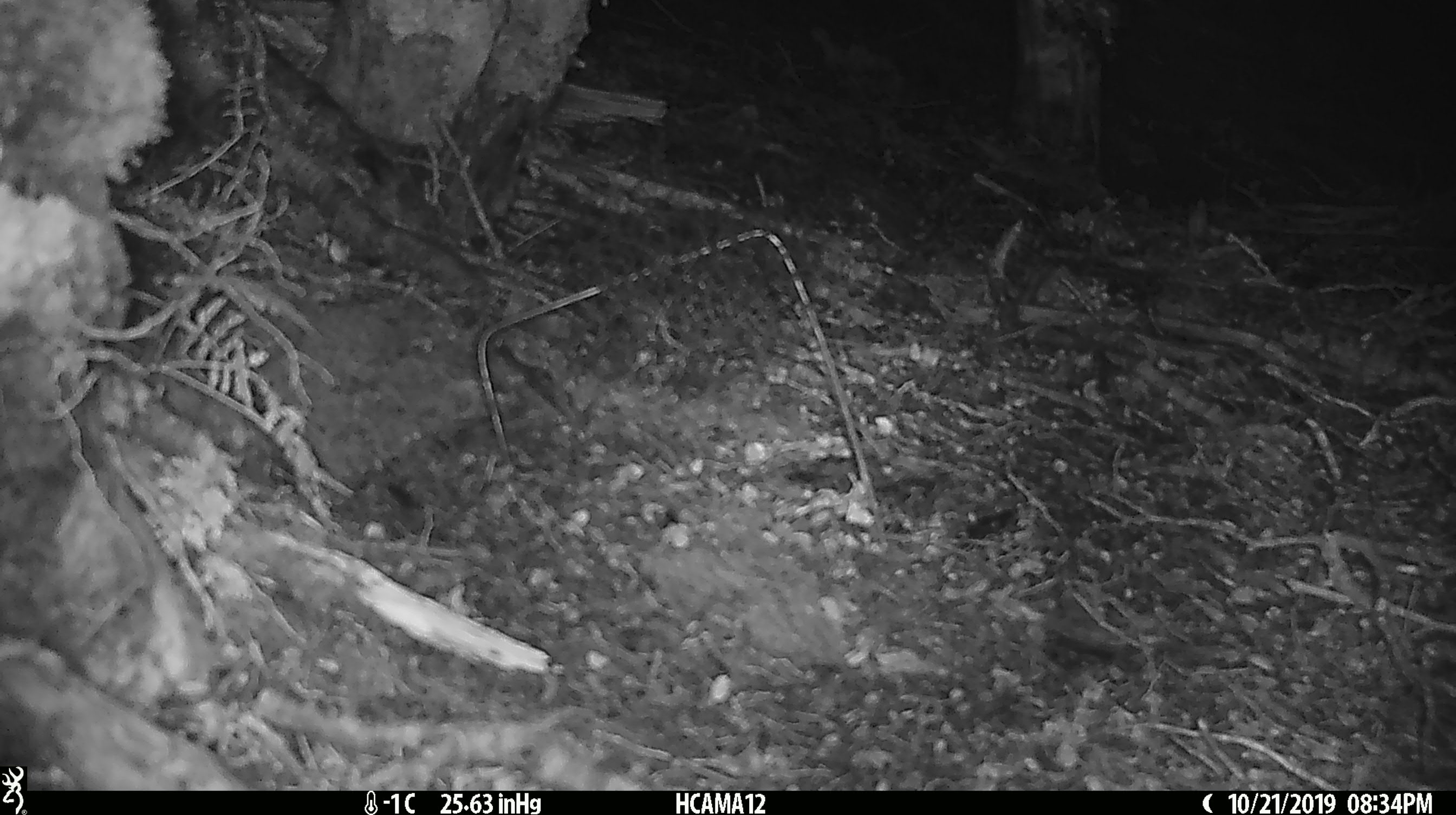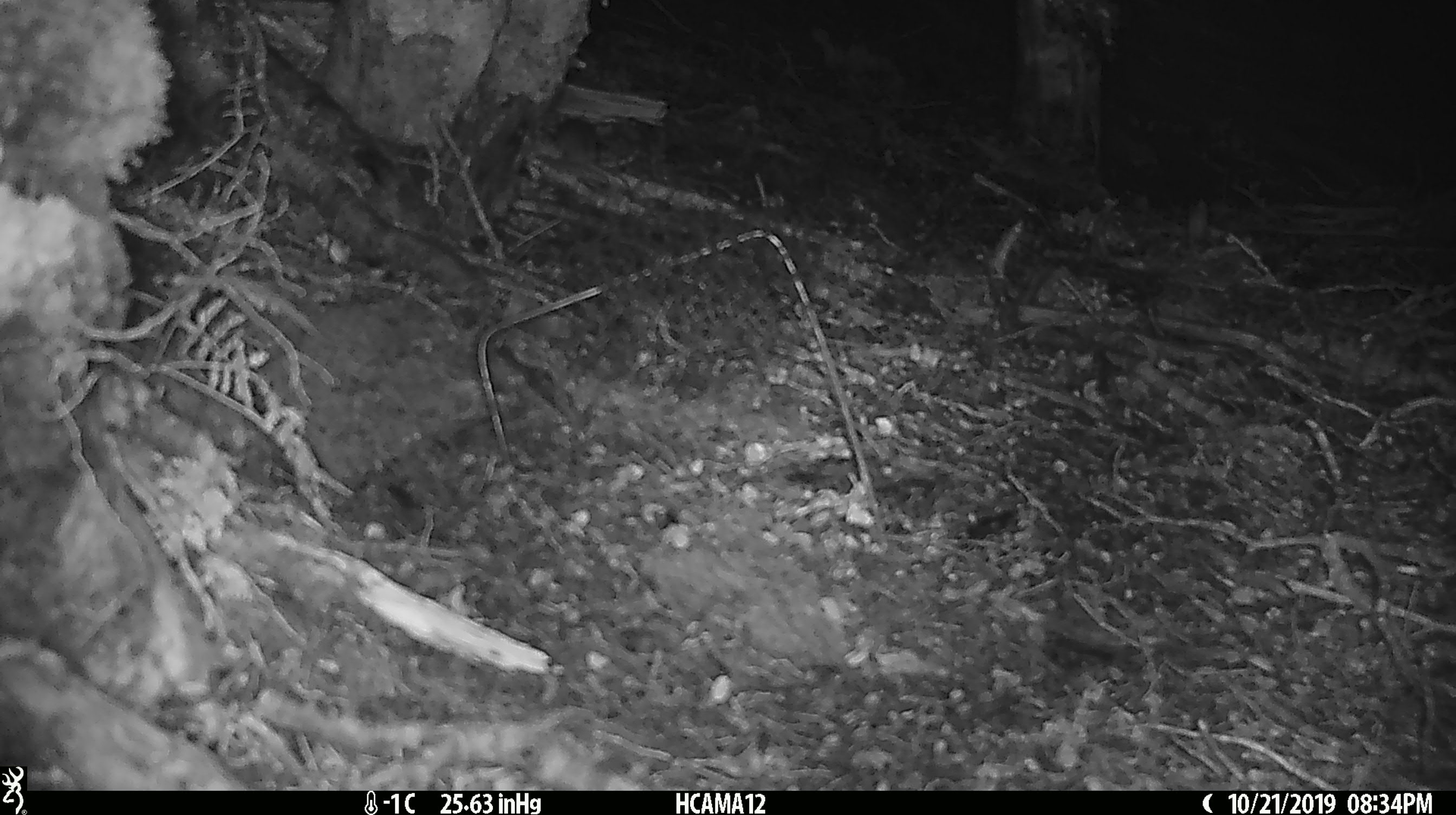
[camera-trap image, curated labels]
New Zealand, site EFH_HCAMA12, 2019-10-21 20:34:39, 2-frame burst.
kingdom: Animalia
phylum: Chordata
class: Mammalia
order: Rodentia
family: Muridae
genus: Mus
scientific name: Mus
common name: mouse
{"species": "mouse (Mus)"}